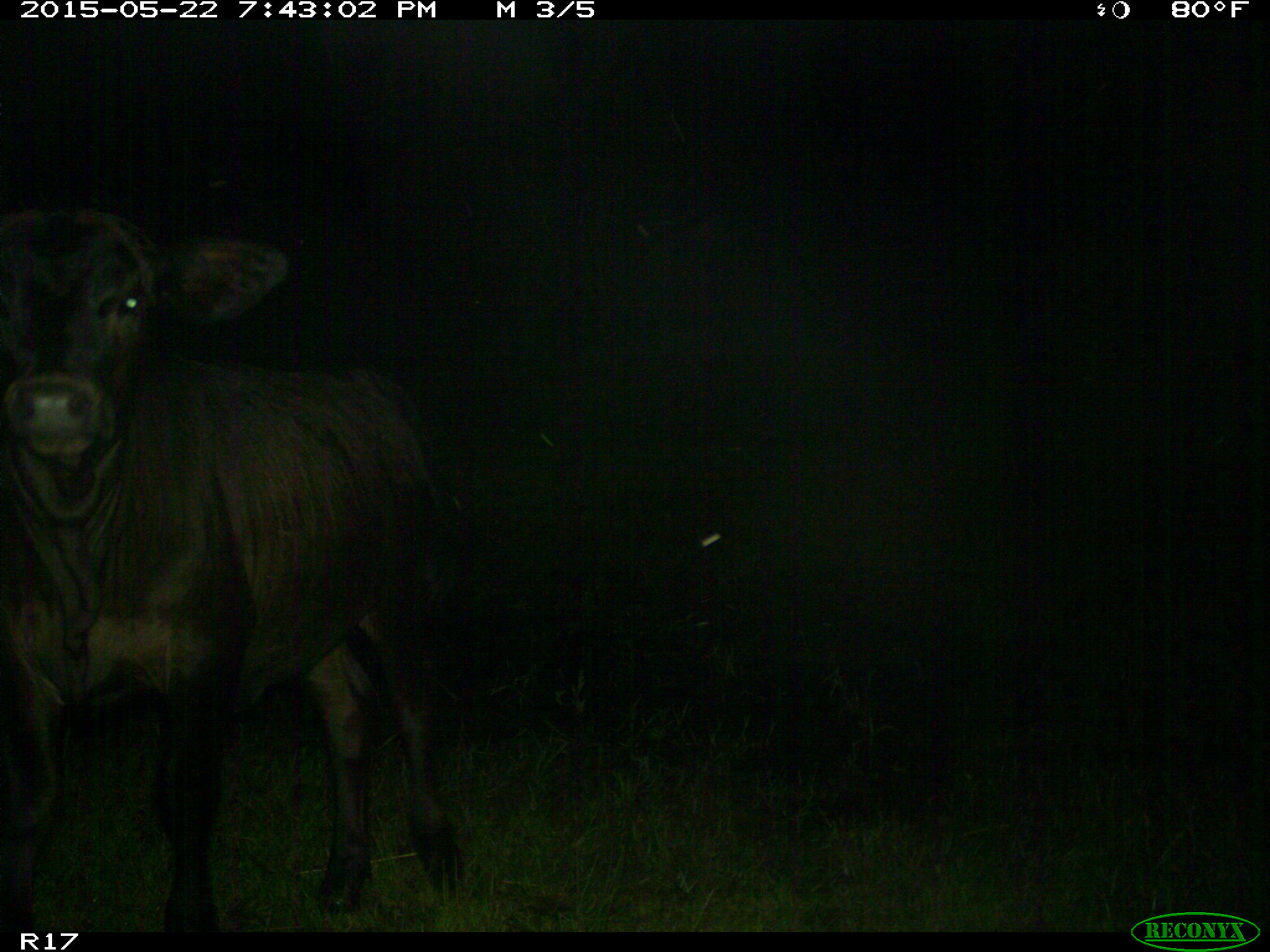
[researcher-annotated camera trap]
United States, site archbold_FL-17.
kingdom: Animalia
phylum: Chordata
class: Mammalia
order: Artiodactyla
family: Bovidae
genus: Bos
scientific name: Bos taurus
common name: domestic cow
Bos taurus (domestic cow).